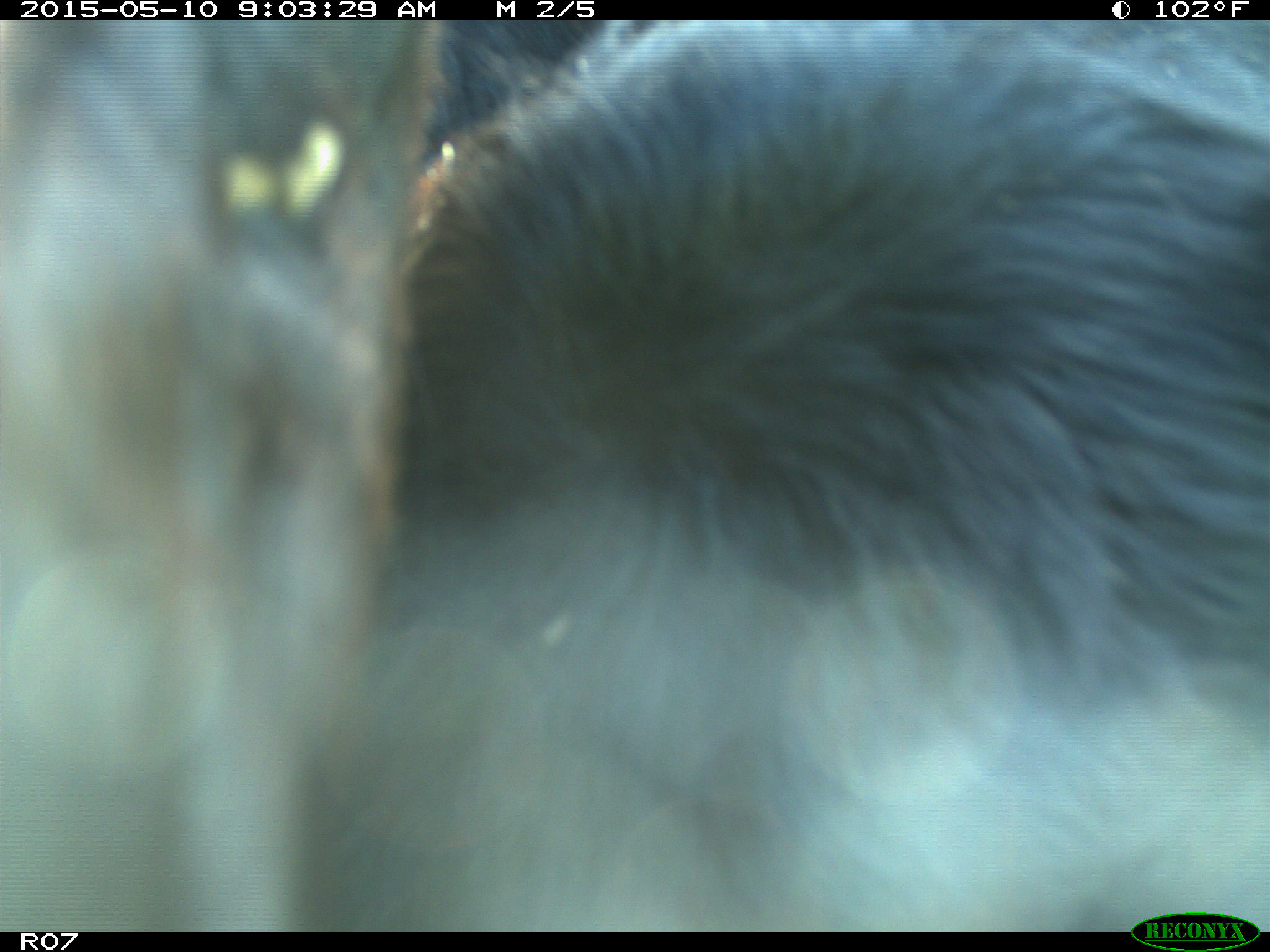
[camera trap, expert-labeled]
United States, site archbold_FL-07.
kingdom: Animalia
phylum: Chordata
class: Mammalia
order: Artiodactyla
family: Bovidae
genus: Bos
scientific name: Bos taurus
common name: domestic cow